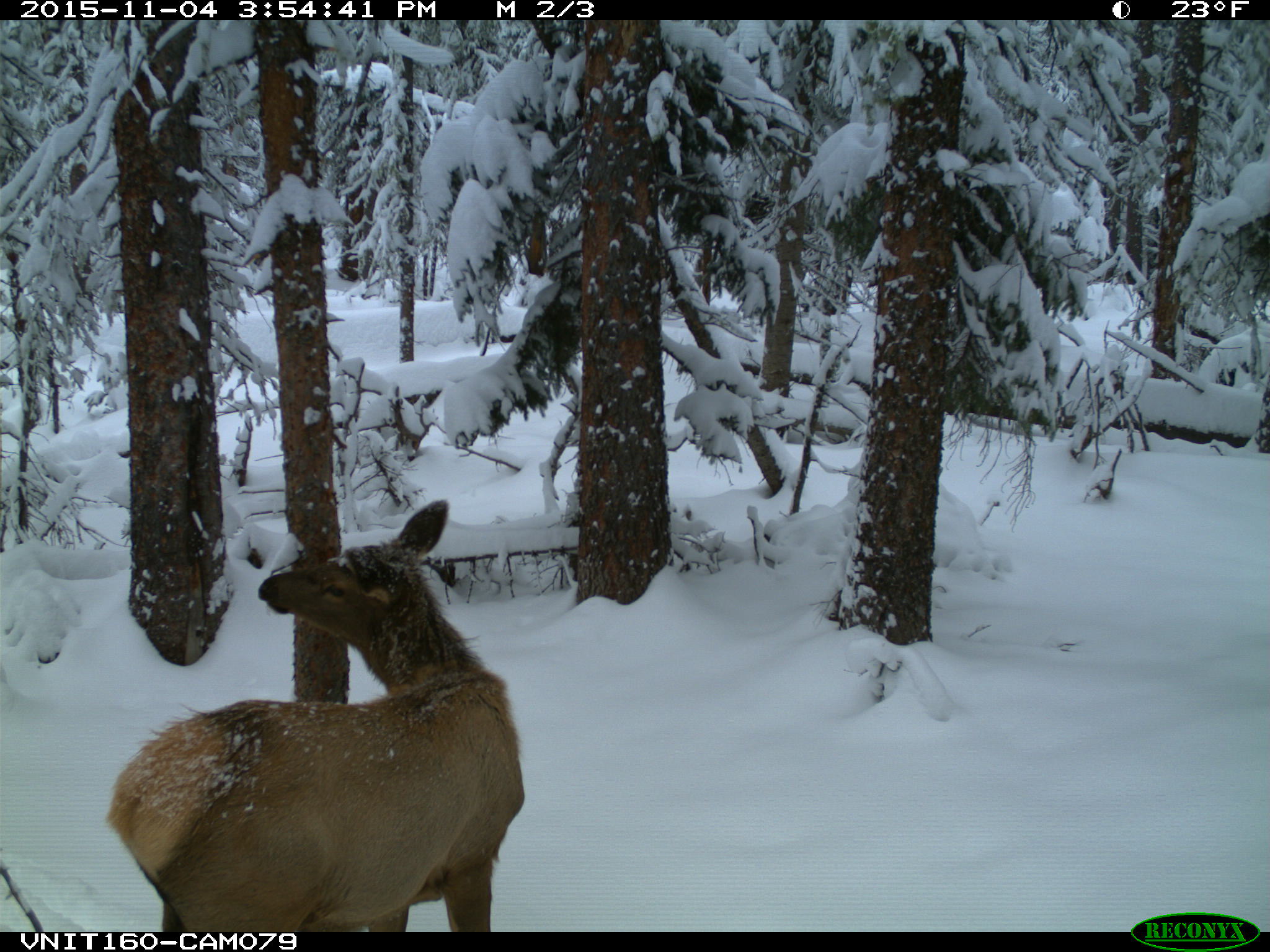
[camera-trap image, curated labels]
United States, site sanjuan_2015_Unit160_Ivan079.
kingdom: Animalia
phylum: Chordata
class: Mammalia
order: Artiodactyla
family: Cervidae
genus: Cervus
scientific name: Cervus elaphus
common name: red deer